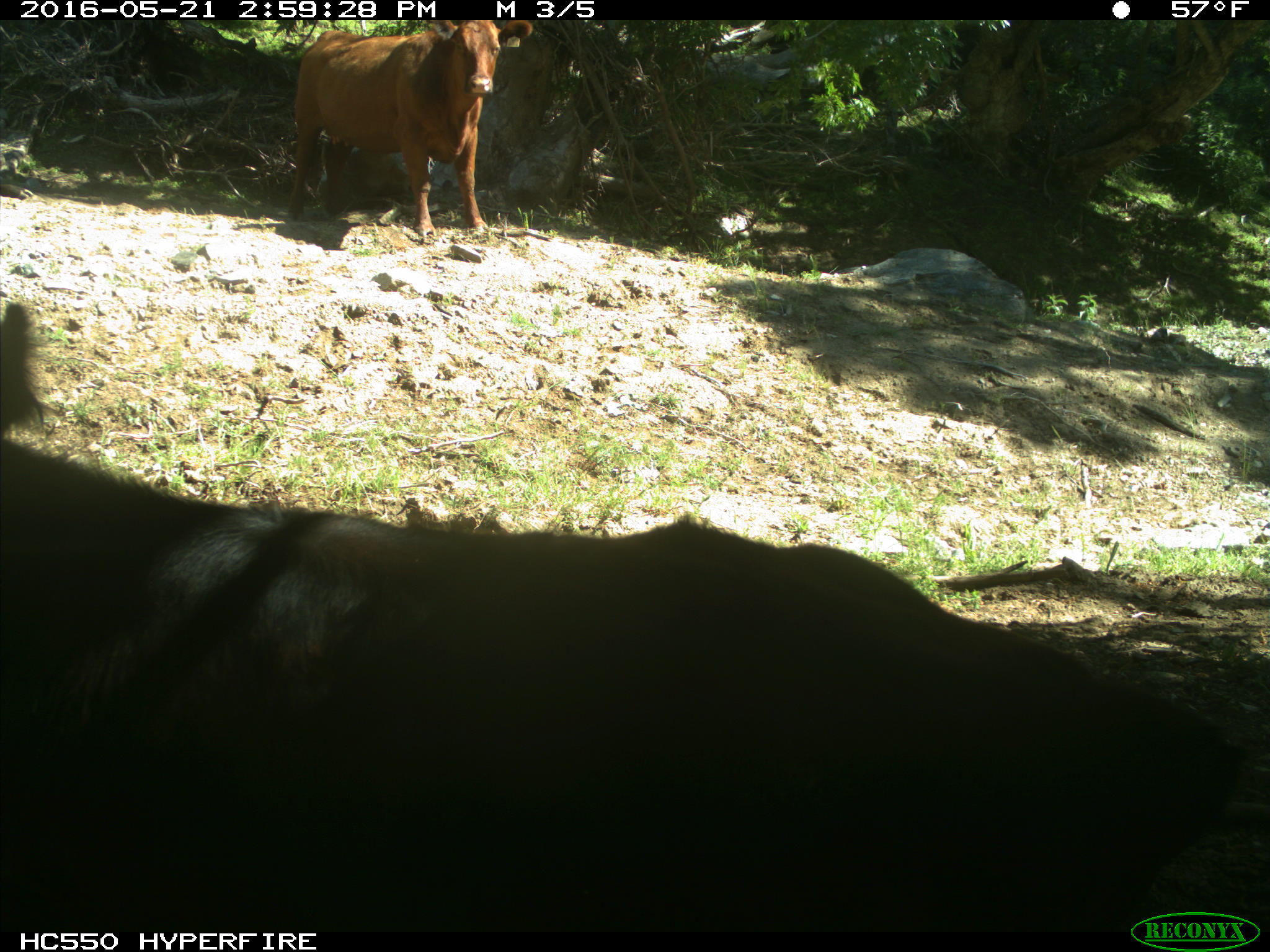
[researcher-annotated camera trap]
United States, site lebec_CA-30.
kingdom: Animalia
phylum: Chordata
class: Mammalia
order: Artiodactyla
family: Bovidae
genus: Bos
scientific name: Bos taurus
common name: domestic cow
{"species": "Bos taurus (domestic cow)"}